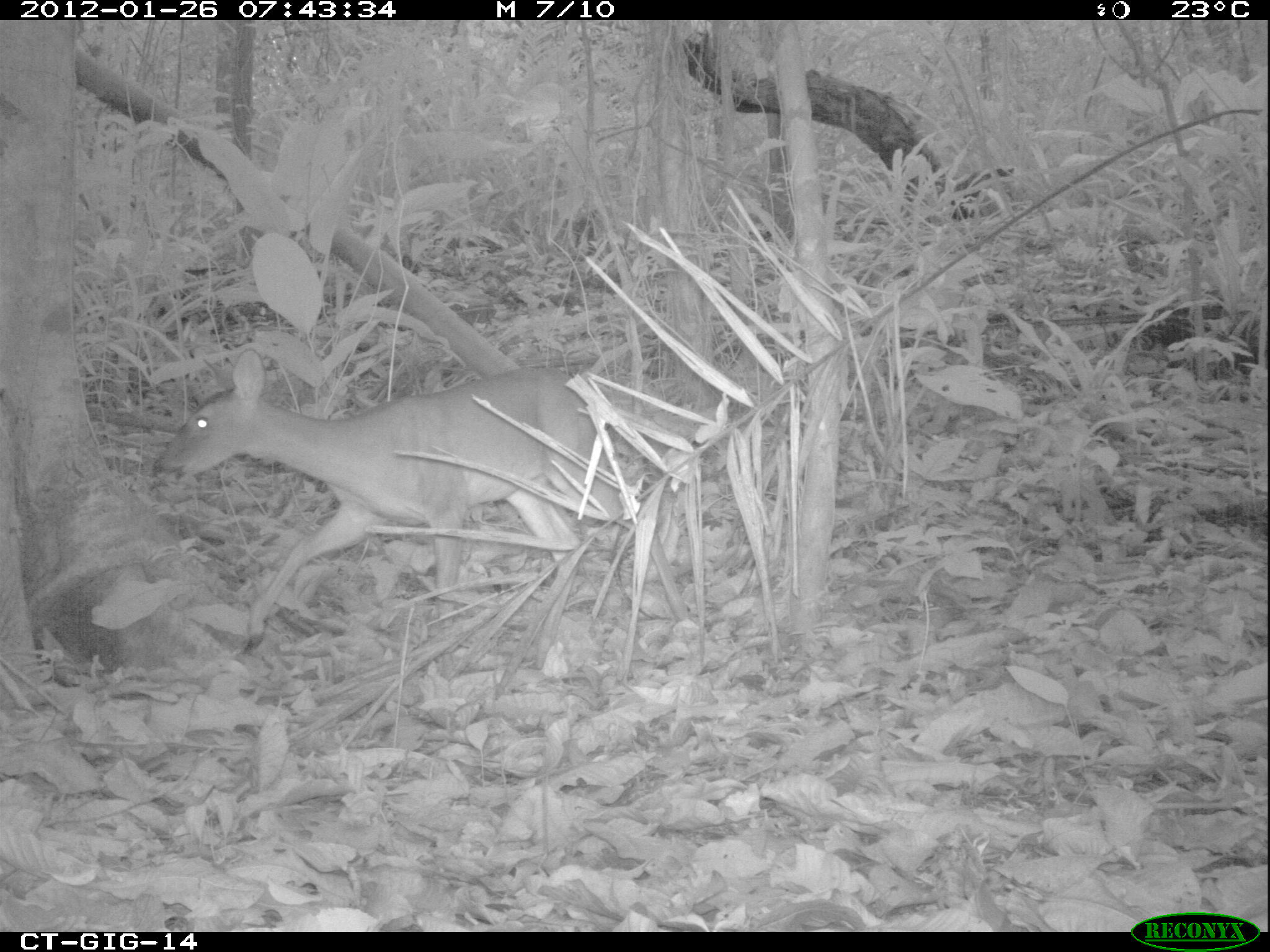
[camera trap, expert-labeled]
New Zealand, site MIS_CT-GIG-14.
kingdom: Animalia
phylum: Chordata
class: Mammalia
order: Artiodactyla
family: Cervidae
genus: Odocoileus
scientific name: Odocoileus virginianus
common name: white-tailed deer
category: white tailed deer